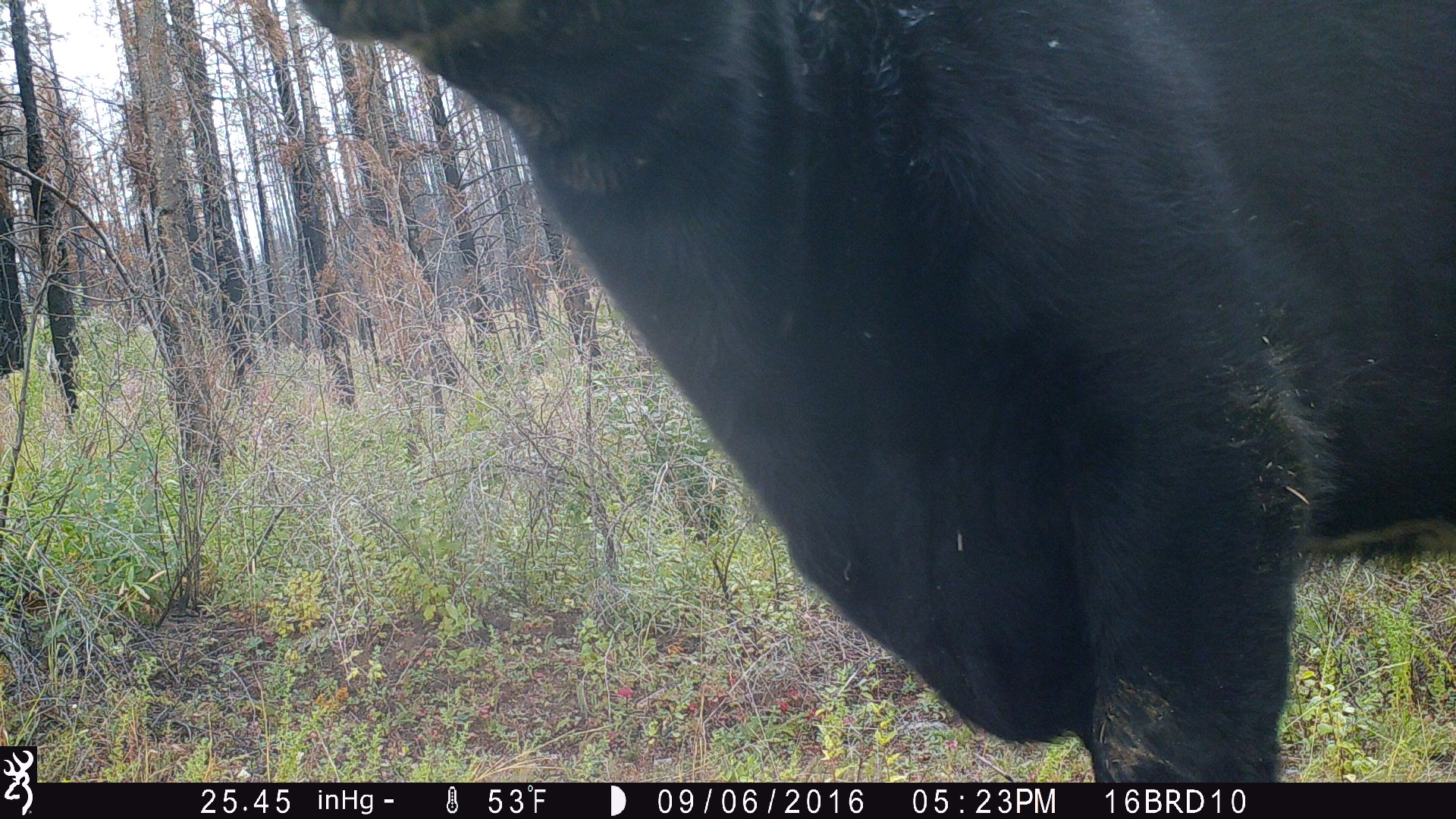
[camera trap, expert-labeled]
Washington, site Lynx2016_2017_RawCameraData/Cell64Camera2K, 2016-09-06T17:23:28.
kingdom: Animalia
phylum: Chordata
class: Mammalia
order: Artiodactyla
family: Bovidae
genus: Bos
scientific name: Bos taurus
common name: domestic cattle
Domestic cattle (Bos taurus). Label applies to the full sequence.